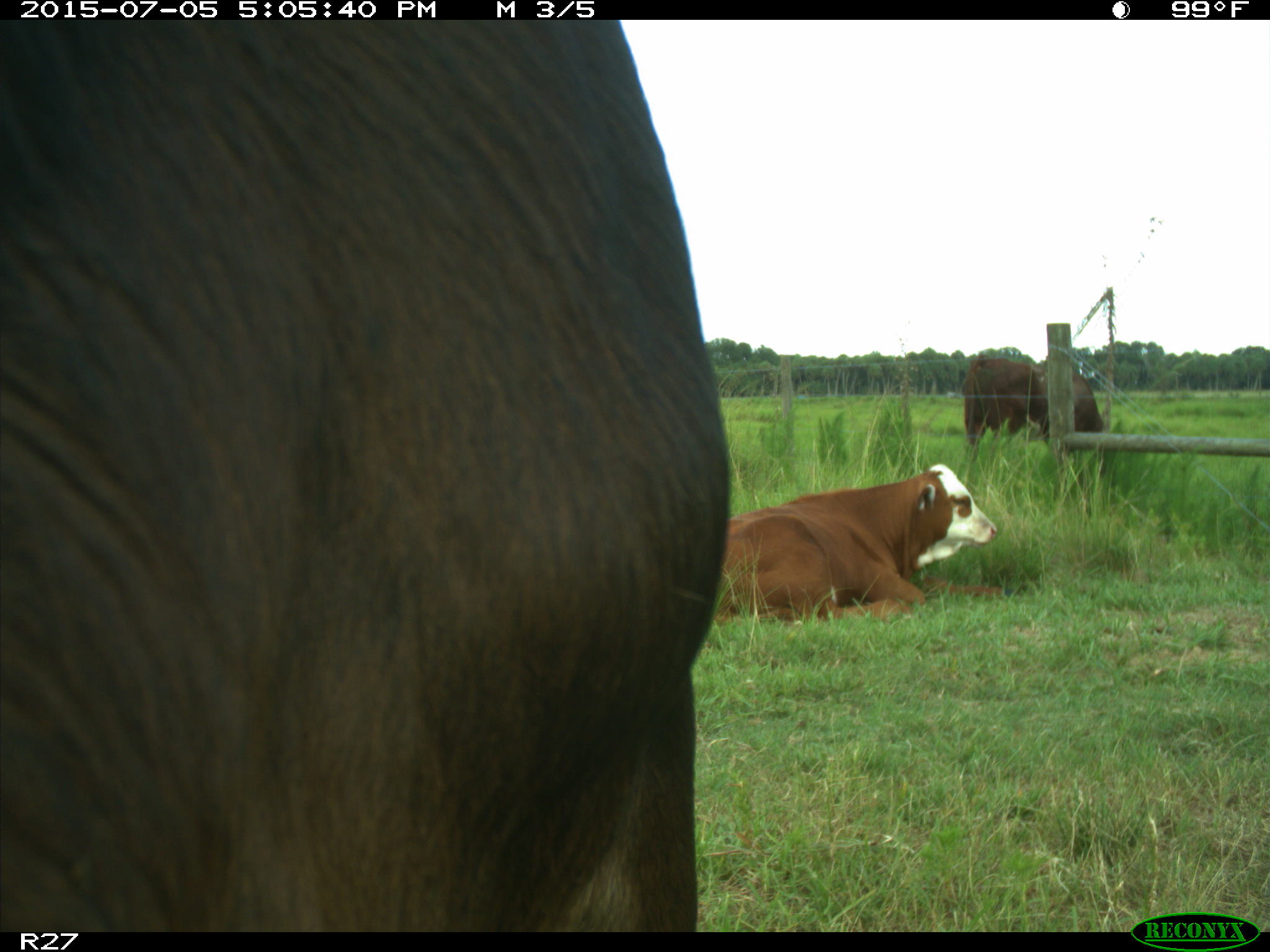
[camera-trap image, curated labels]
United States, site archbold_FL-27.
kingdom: Animalia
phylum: Chordata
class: Mammalia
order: Artiodactyla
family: Bovidae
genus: Bos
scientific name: Bos taurus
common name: domestic cow